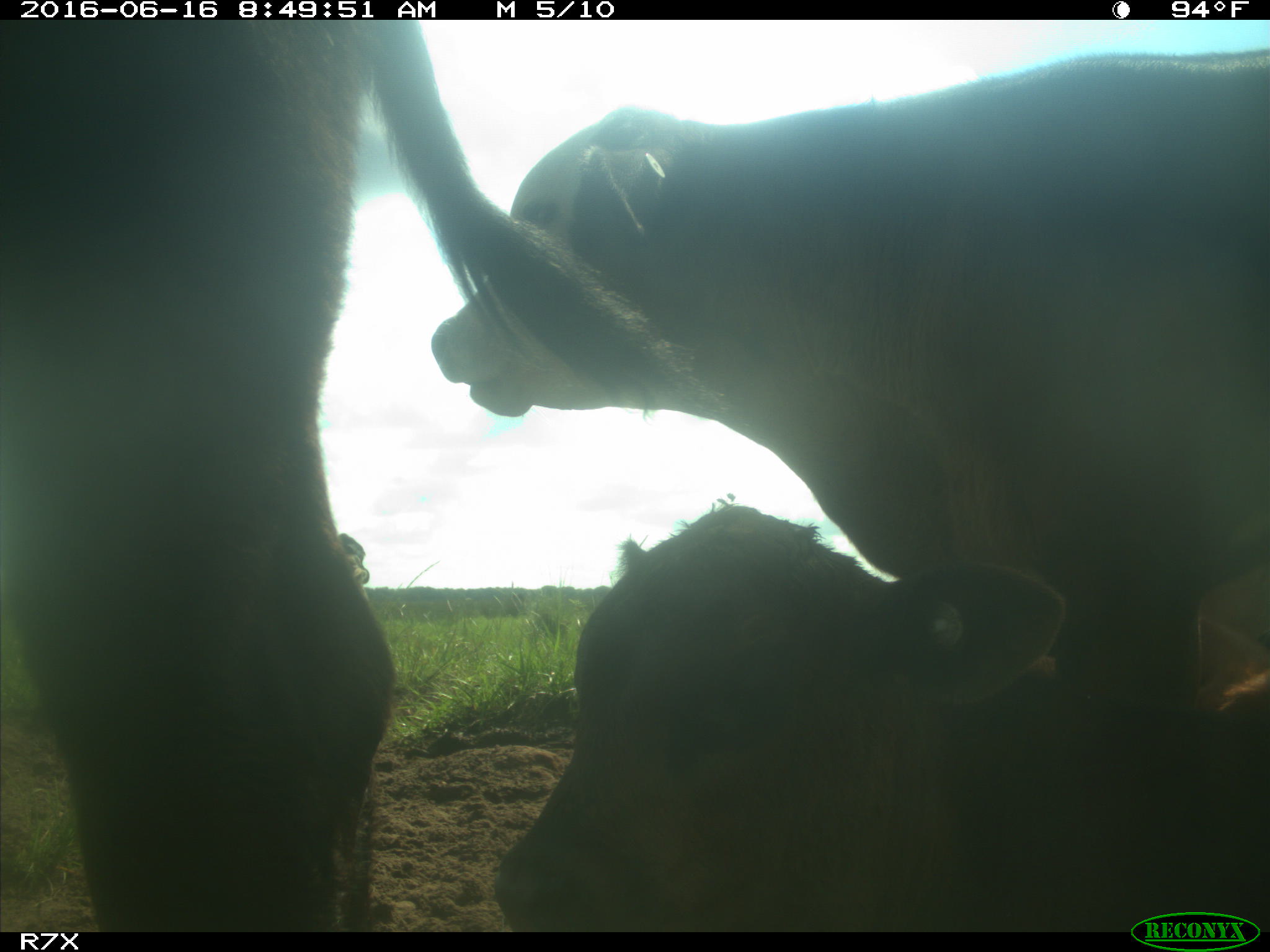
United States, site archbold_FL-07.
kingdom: Animalia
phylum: Chordata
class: Mammalia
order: Artiodactyla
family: Bovidae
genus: Bos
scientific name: Bos taurus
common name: domestic cow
Bos taurus (domestic cow).